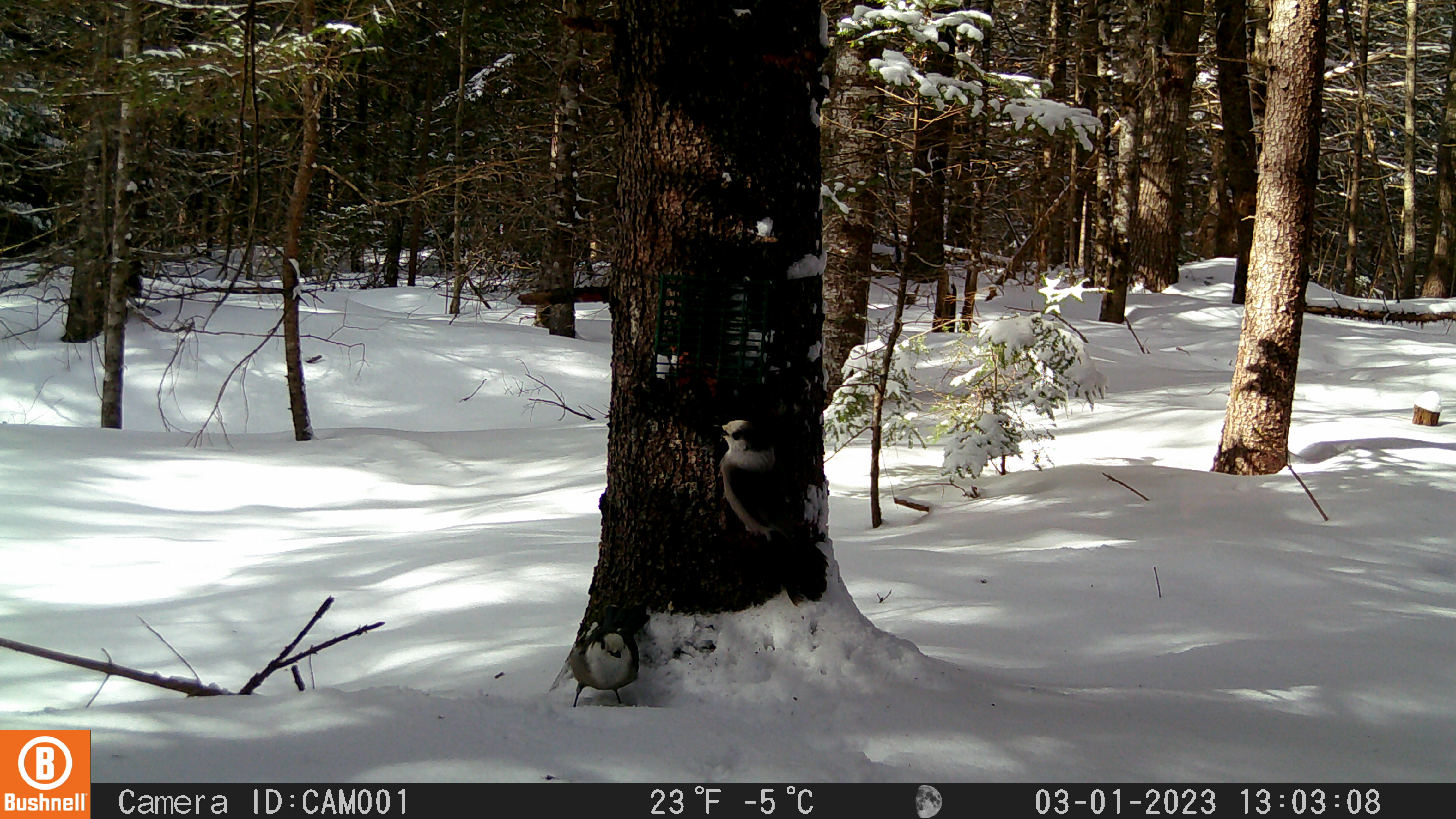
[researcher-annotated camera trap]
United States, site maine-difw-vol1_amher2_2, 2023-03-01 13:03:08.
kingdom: Animalia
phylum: Chordata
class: Aves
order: Passeriformes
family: Corvidae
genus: Perisoreus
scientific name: Perisoreus canadensis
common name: canada jay